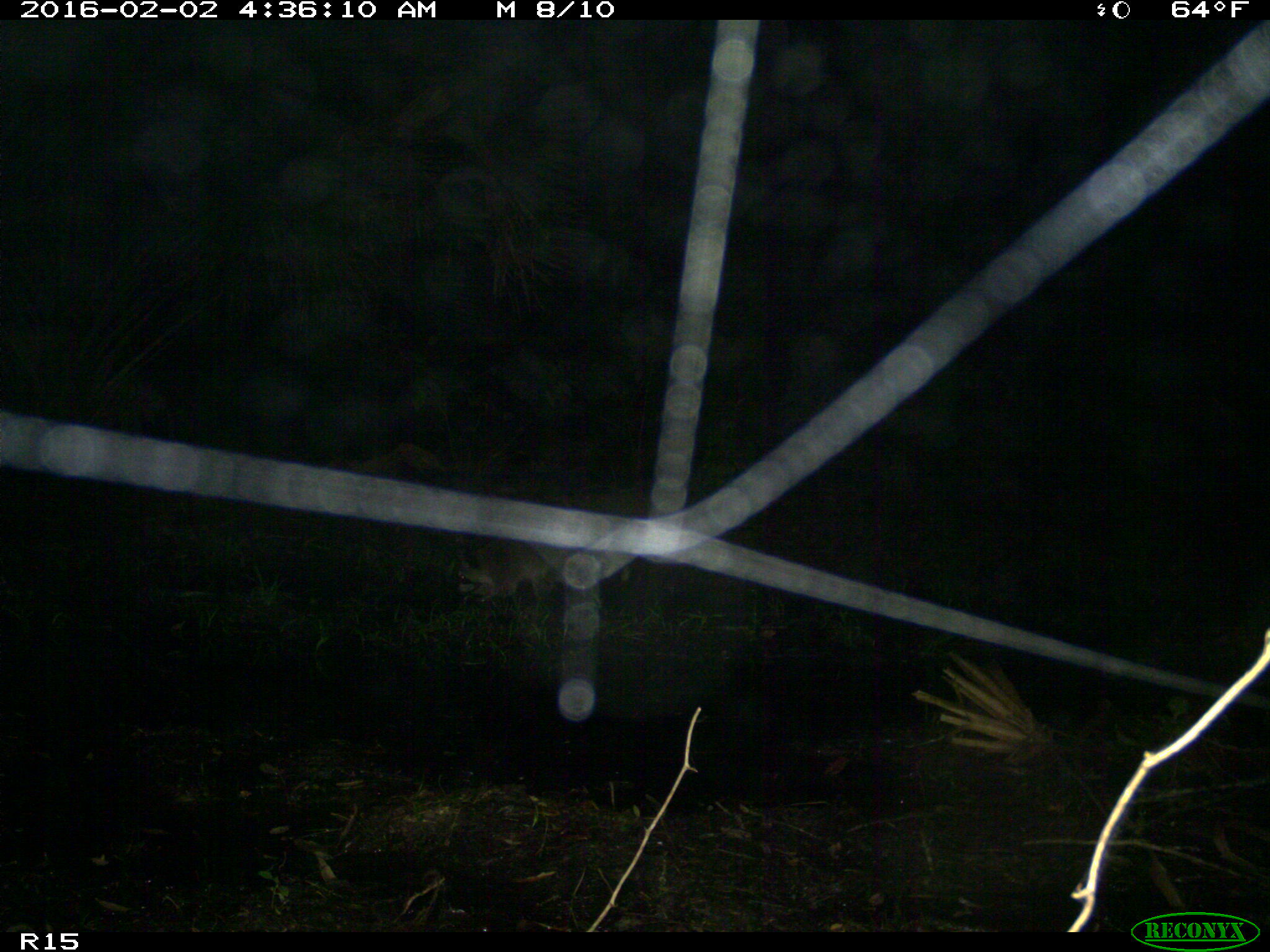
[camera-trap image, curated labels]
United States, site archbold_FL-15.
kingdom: Animalia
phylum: Chordata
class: Mammalia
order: Carnivora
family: Procyonidae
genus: Procyon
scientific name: Procyon lotor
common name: common raccoon